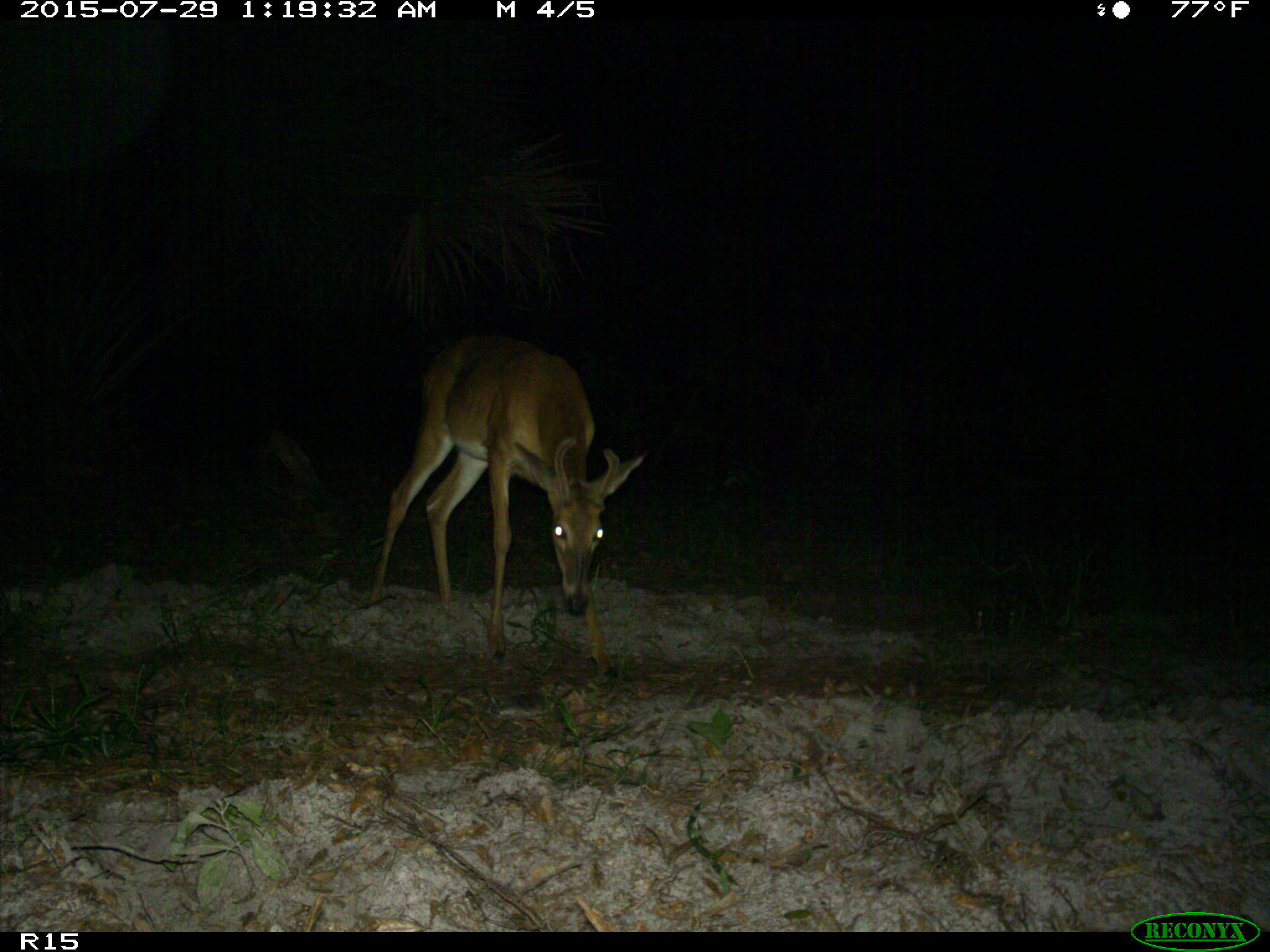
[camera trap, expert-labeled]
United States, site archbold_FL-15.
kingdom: Animalia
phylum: Chordata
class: Mammalia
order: Artiodactyla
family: Cervidae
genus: Odocoileus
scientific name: Odocoileus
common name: deer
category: unidentified deer